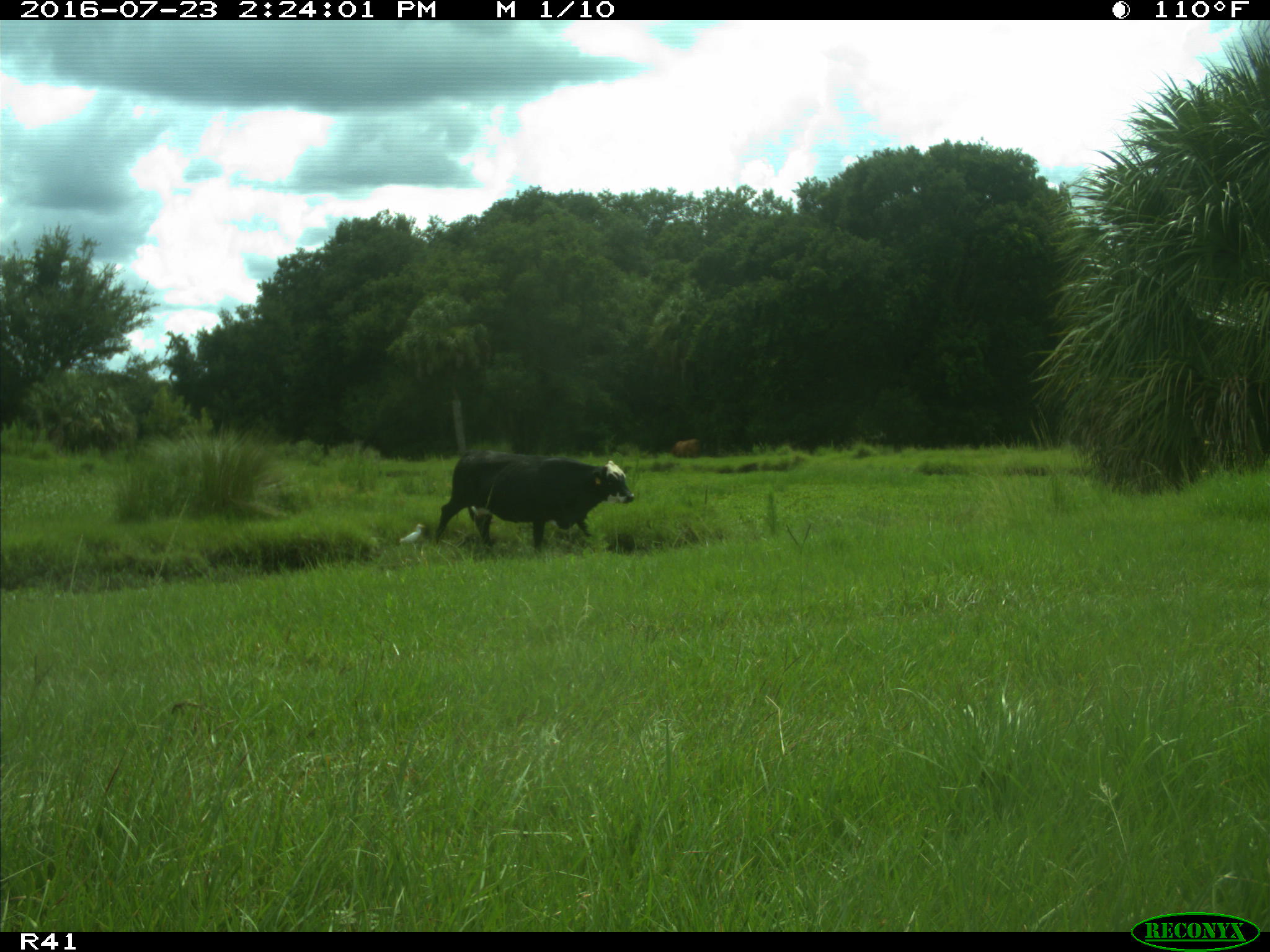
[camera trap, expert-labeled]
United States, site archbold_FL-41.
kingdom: Animalia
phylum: Chordata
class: Mammalia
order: Artiodactyla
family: Bovidae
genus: Bos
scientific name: Bos taurus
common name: domestic cow